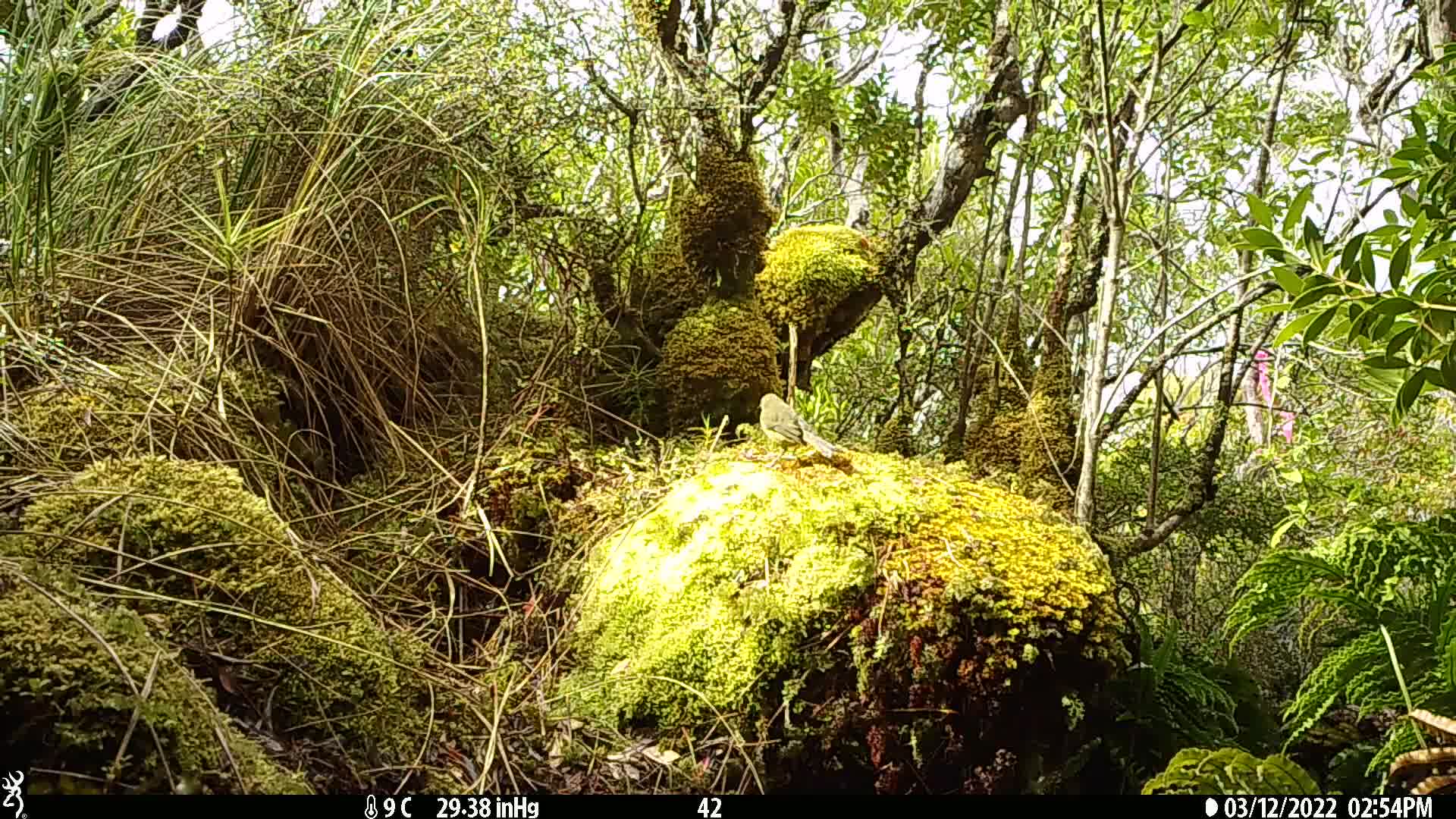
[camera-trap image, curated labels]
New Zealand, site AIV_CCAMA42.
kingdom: Animalia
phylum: Chordata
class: Aves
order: Passeriformes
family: Meliphagidae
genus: Anthornis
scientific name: Anthornis melanura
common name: new zealand bellbird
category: bellbird